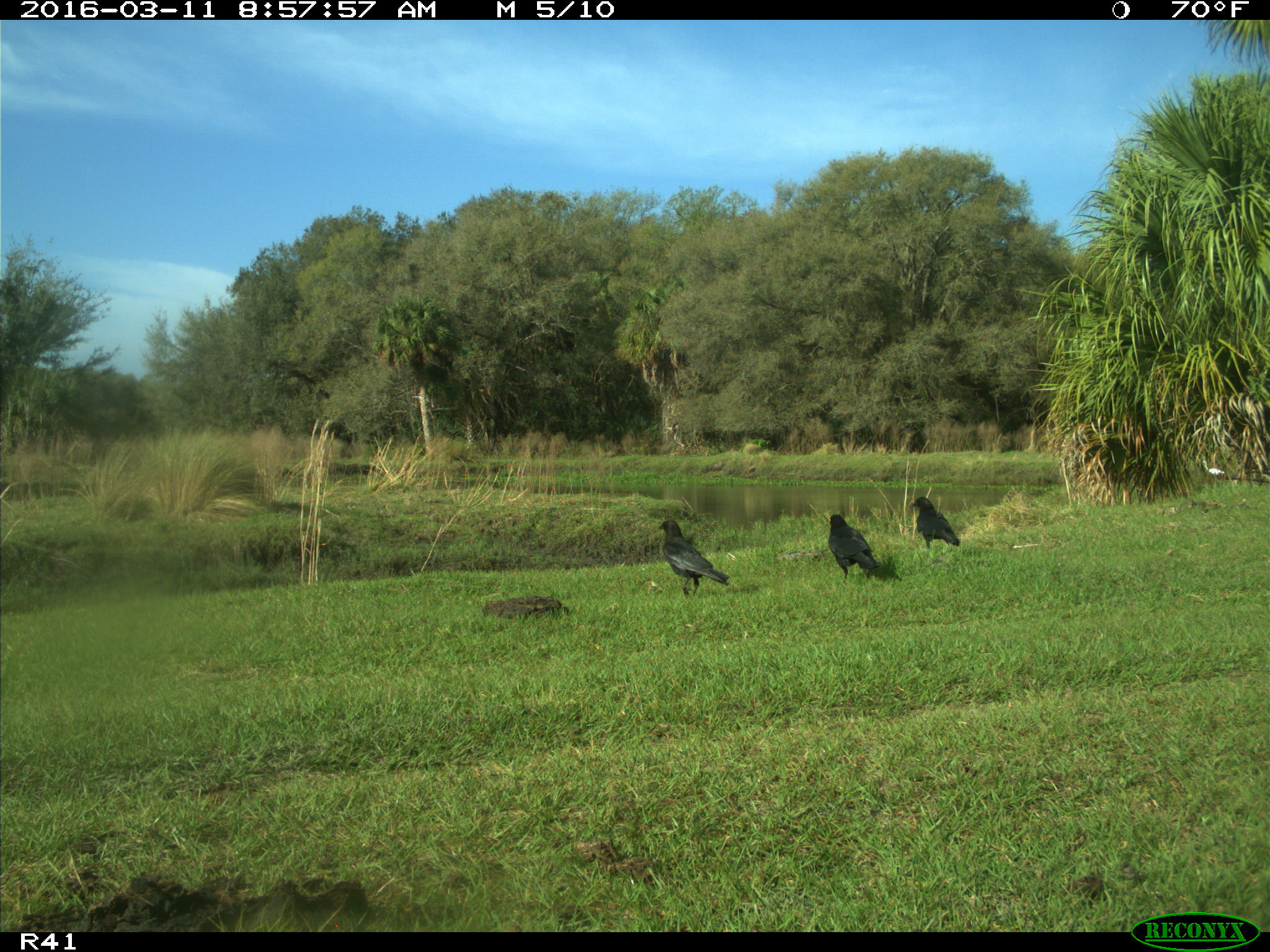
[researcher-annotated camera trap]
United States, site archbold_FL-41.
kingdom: Animalia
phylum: Chordata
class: Aves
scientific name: Aves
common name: birds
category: unidentified bird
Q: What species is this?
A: Unidentified bird (birds) (Aves).